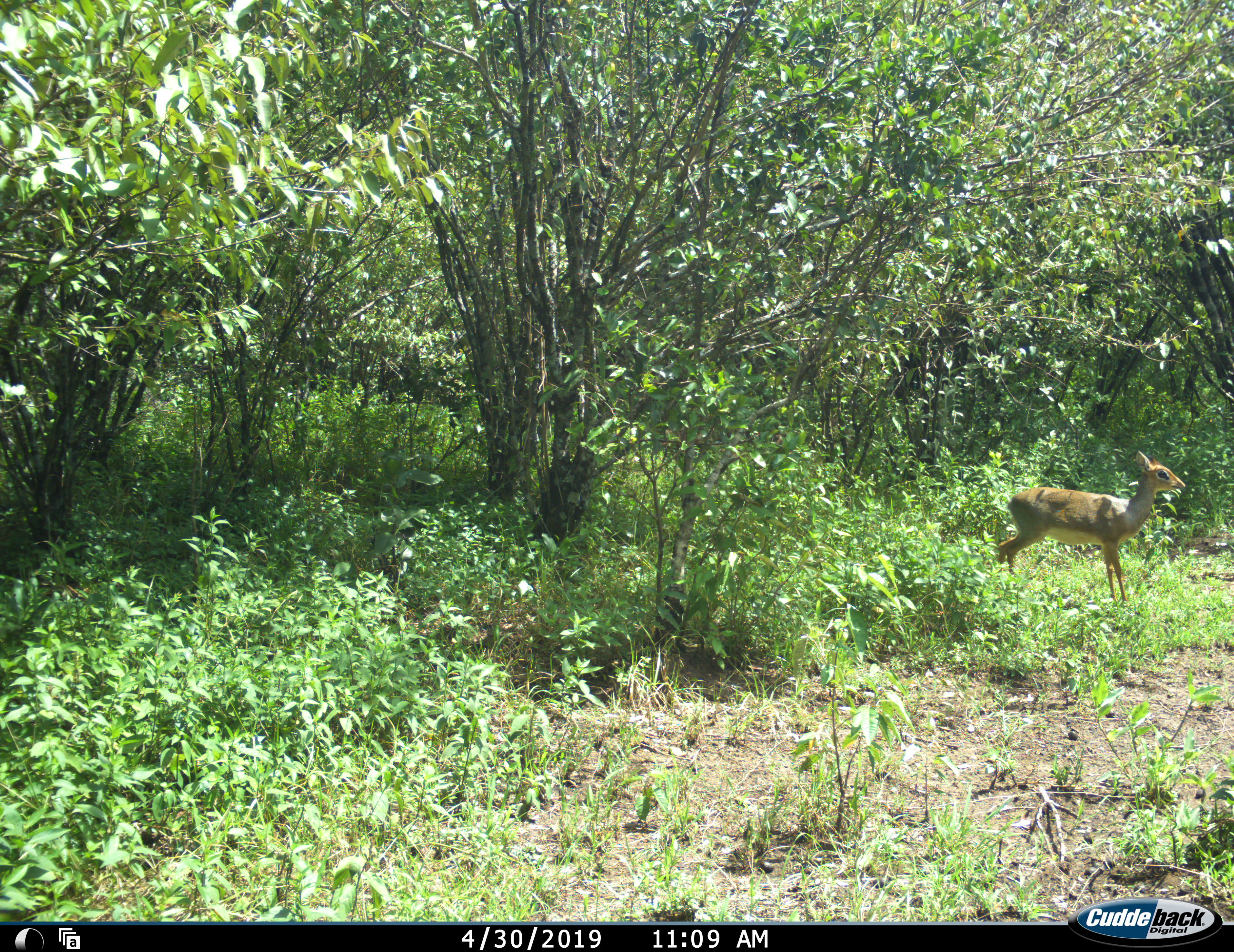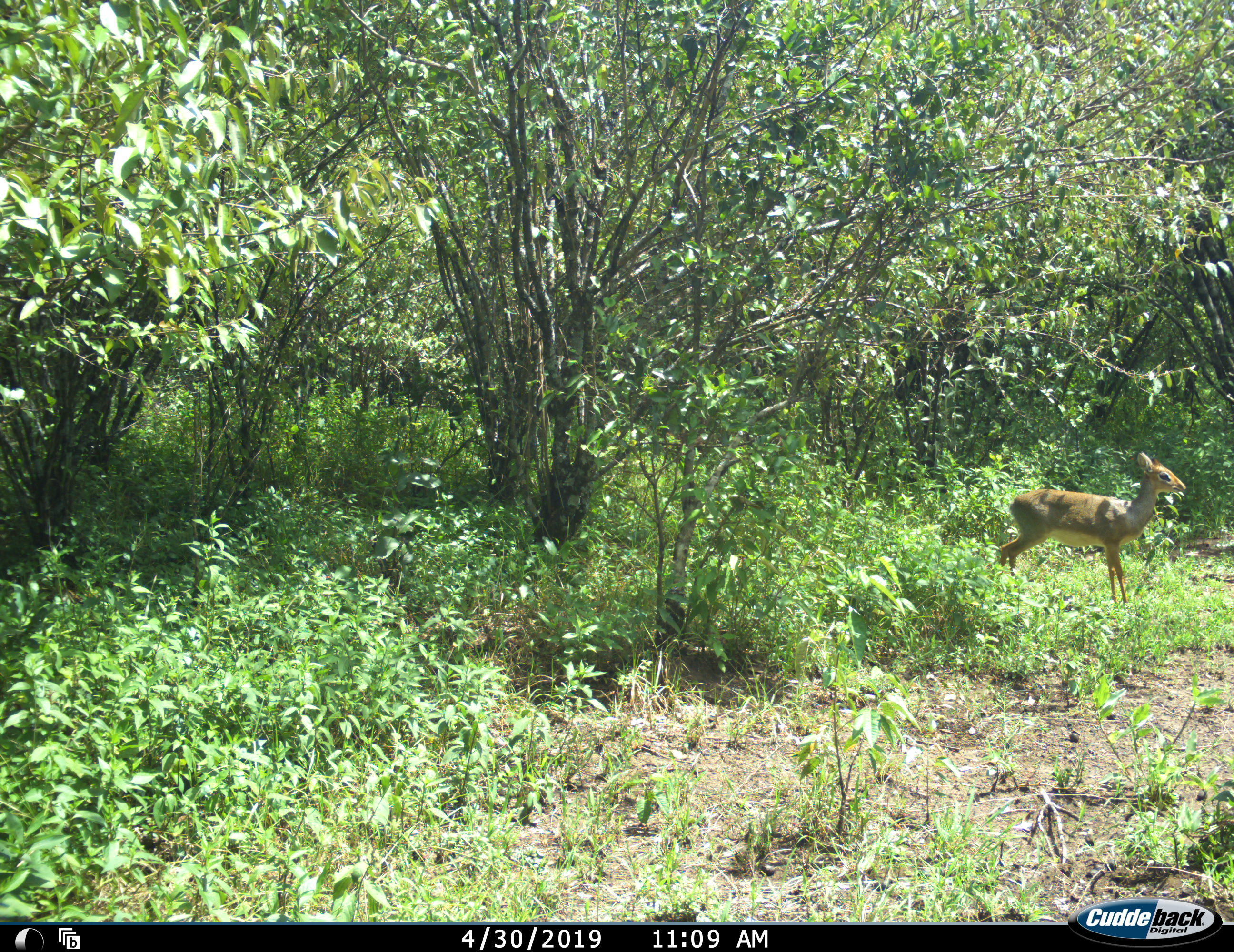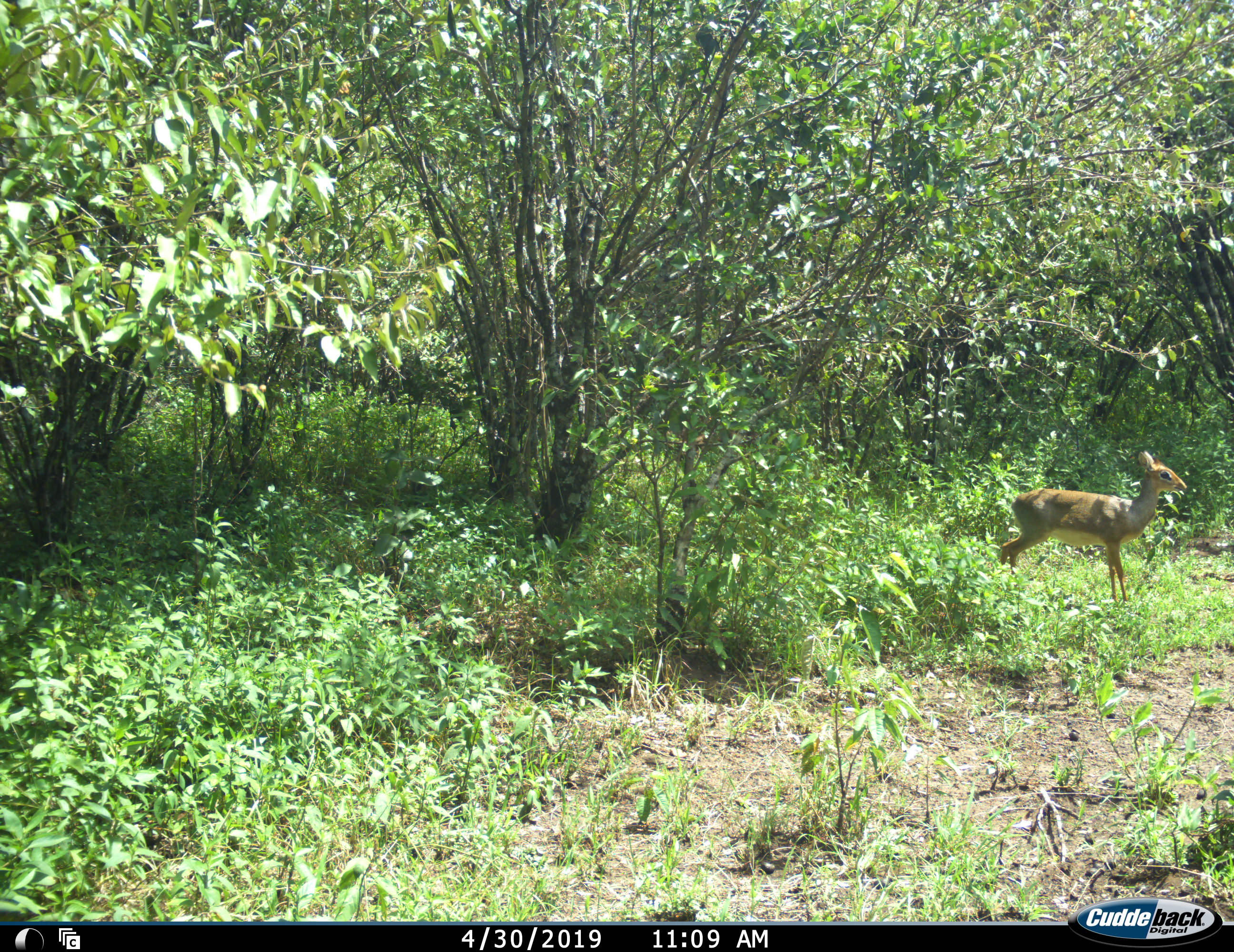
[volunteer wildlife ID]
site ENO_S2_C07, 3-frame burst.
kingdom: Animalia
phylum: Chordata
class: Mammalia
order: Artiodactyla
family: Bovidae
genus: Madoqua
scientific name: Madoqua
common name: dik-dik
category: dikdik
Dikdik (dik-dik) (Madoqua), count 1. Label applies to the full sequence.